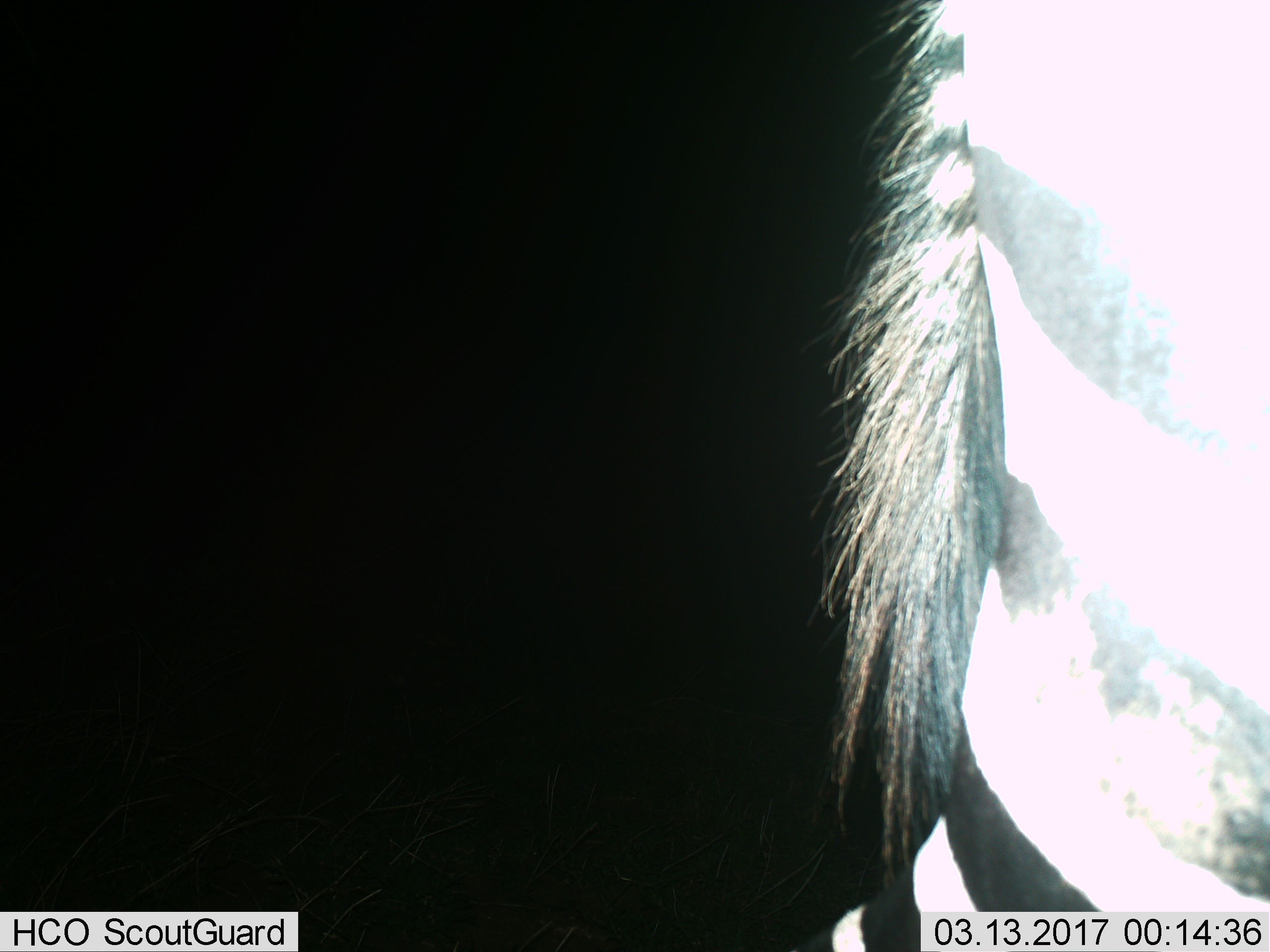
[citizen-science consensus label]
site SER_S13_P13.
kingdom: Animalia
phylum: Chordata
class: Mammalia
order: Perissodactyla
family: Equidae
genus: Equus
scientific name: Equus quagga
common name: plains zebra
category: zebraplains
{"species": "zebraplains (plains zebra) (Equus quagga)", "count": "1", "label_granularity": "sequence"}